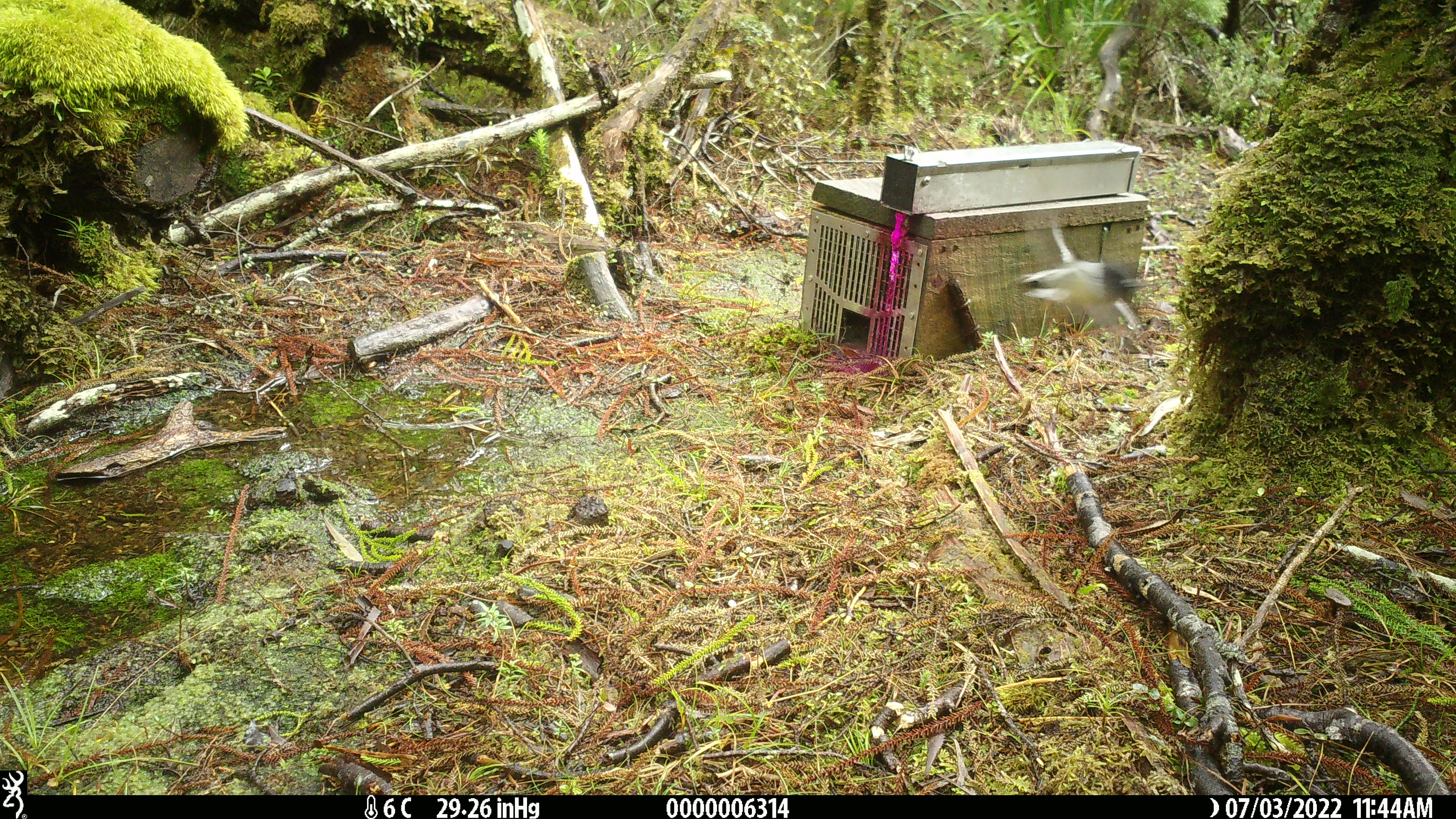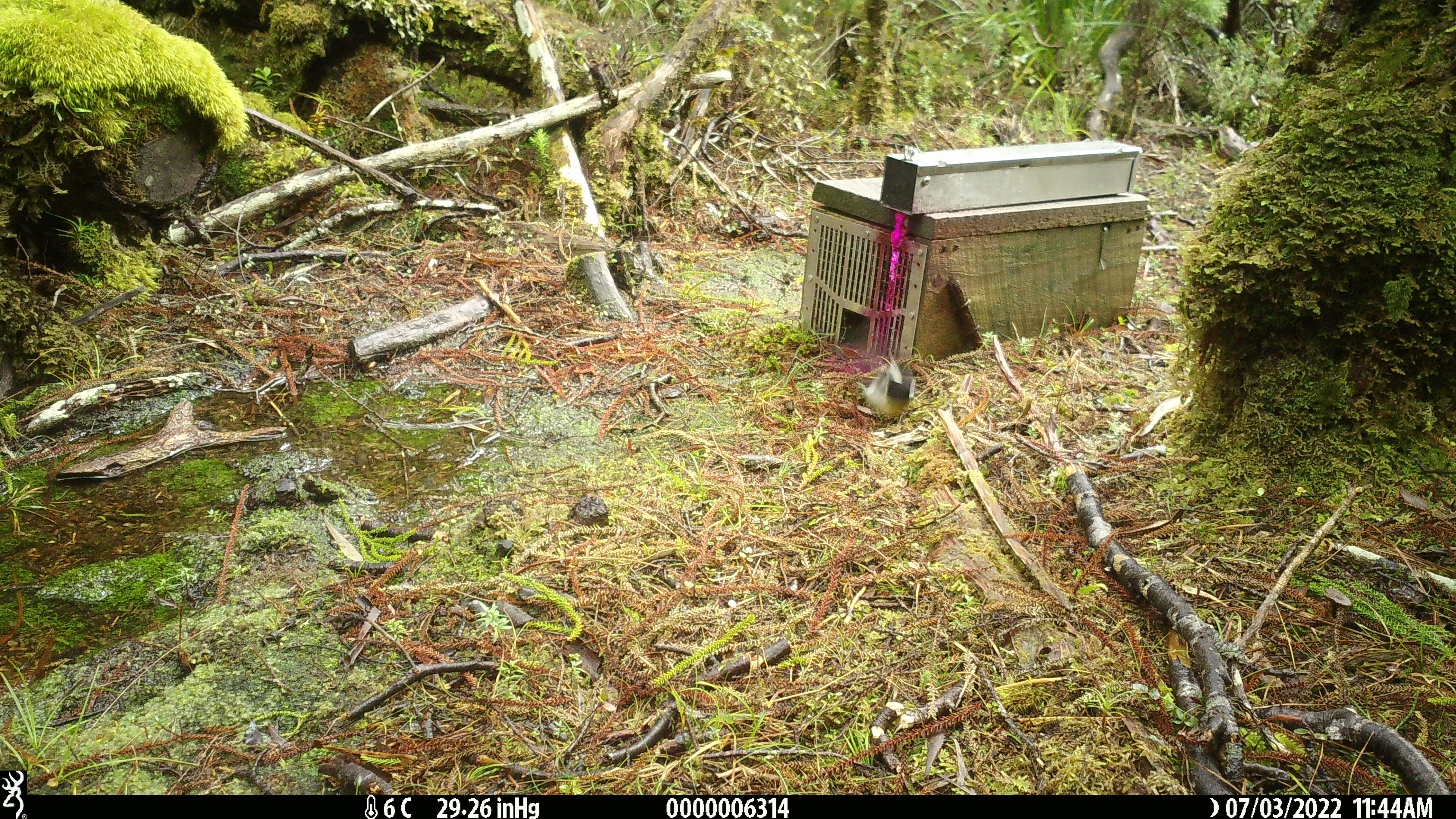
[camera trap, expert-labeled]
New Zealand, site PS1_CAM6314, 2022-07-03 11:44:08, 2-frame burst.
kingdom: Animalia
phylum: Chordata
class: Aves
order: Passeriformes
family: Petroicidae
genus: Petroica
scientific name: Petroica macrocephala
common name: tomtit